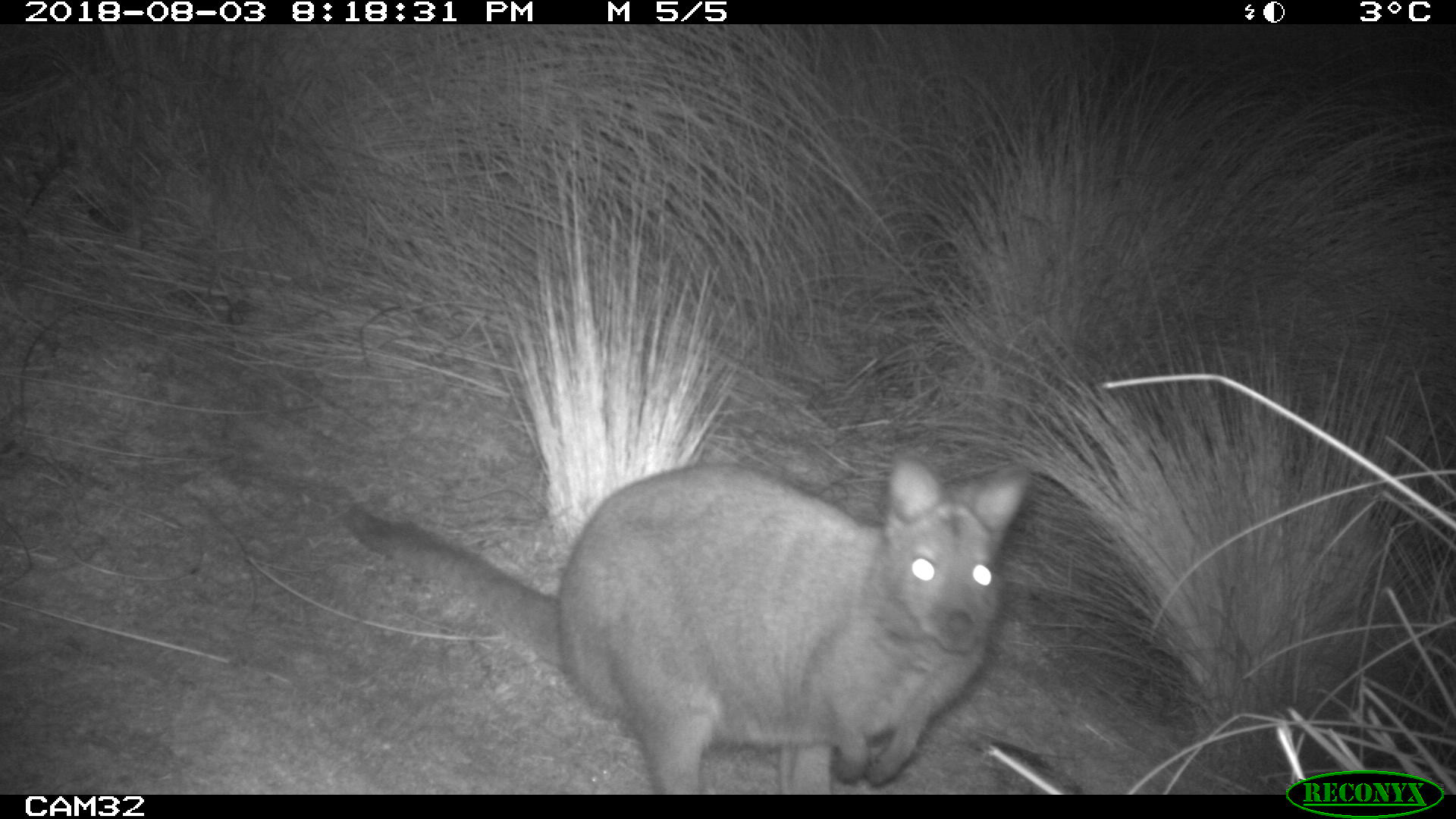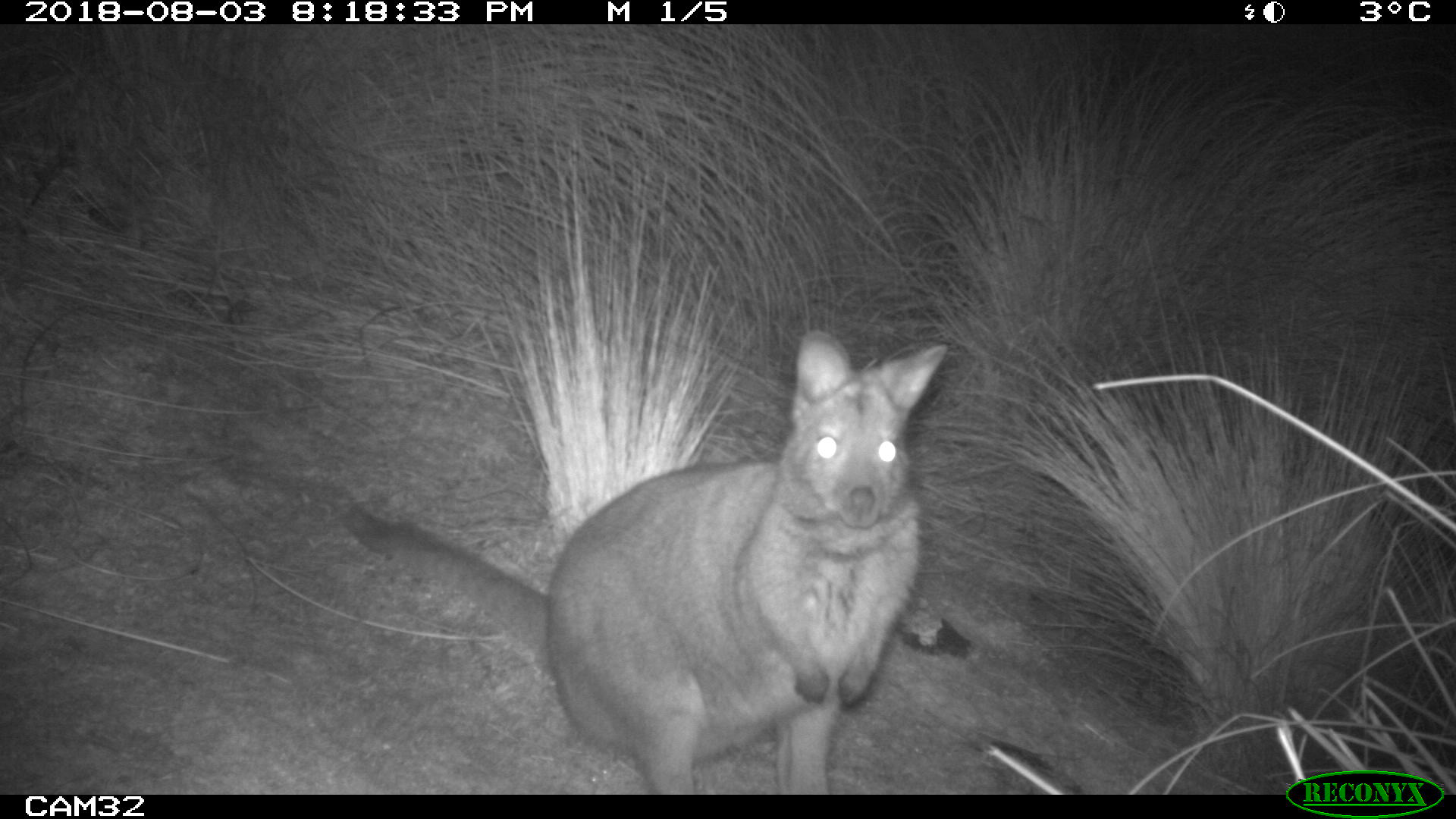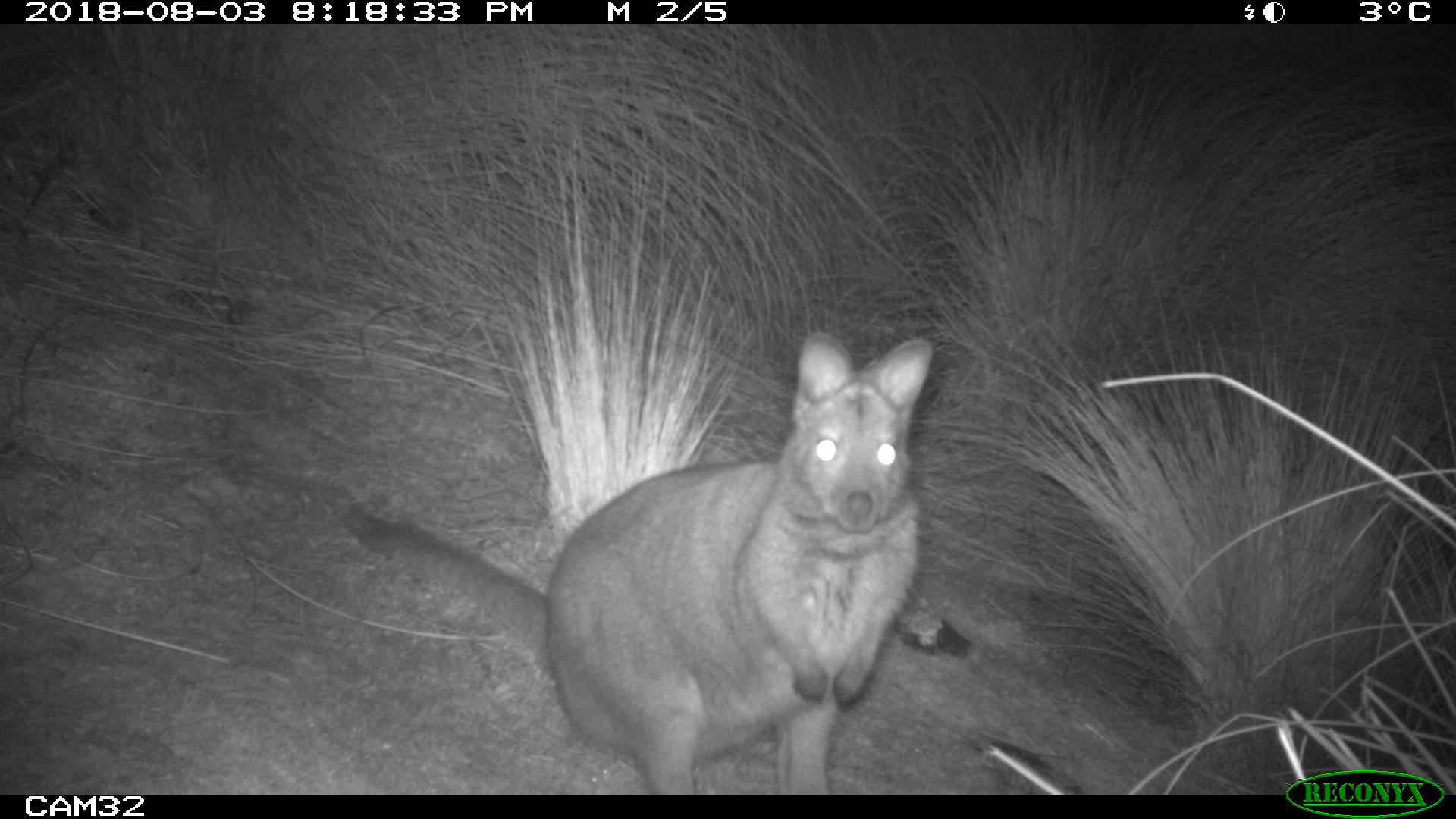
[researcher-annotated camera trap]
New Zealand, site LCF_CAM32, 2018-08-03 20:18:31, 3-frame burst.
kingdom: Animalia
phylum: Chordata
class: Mammalia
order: Diprotodontia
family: Macropodidae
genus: Notamacropus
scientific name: Notamacropus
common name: wallaby